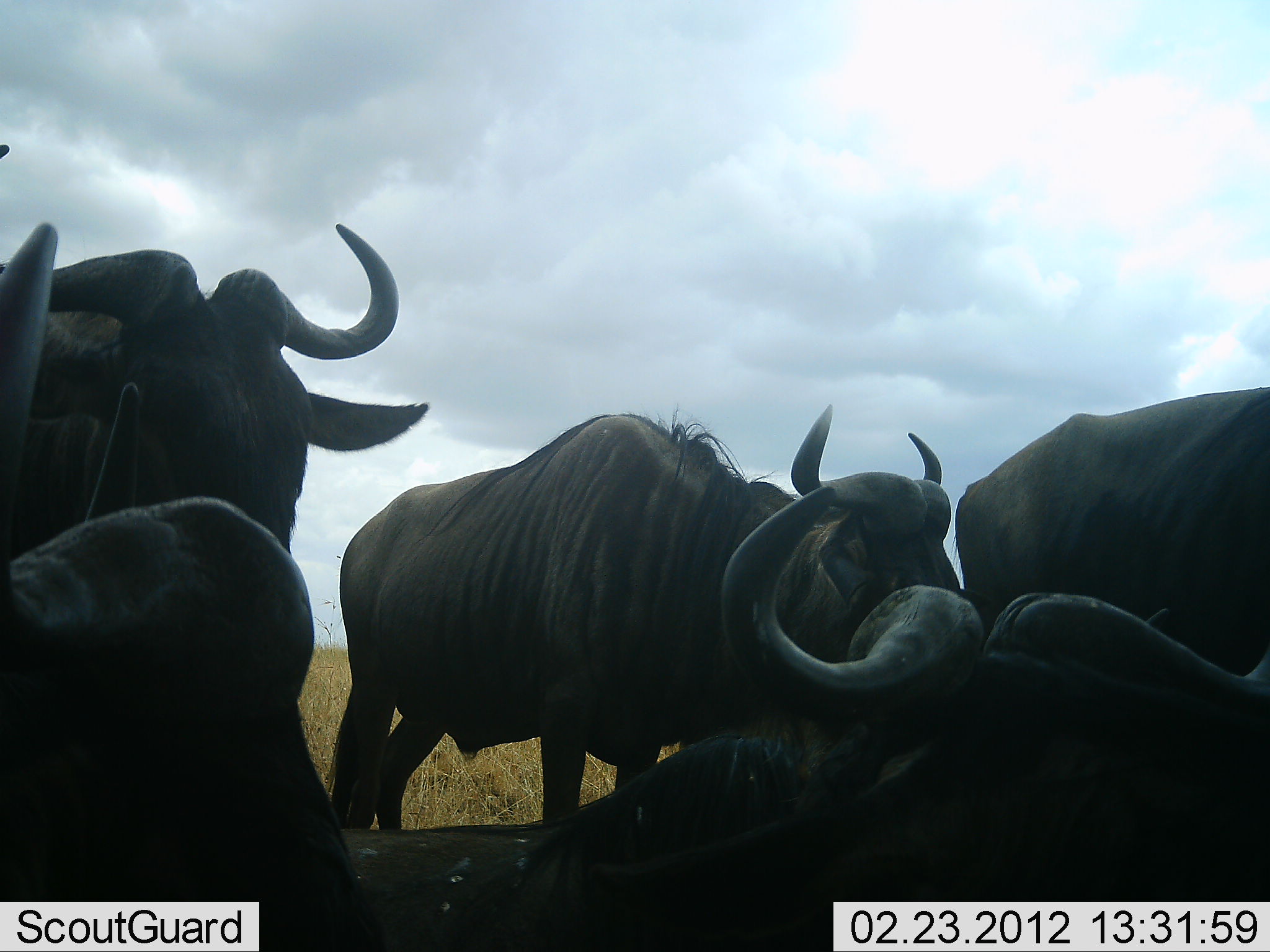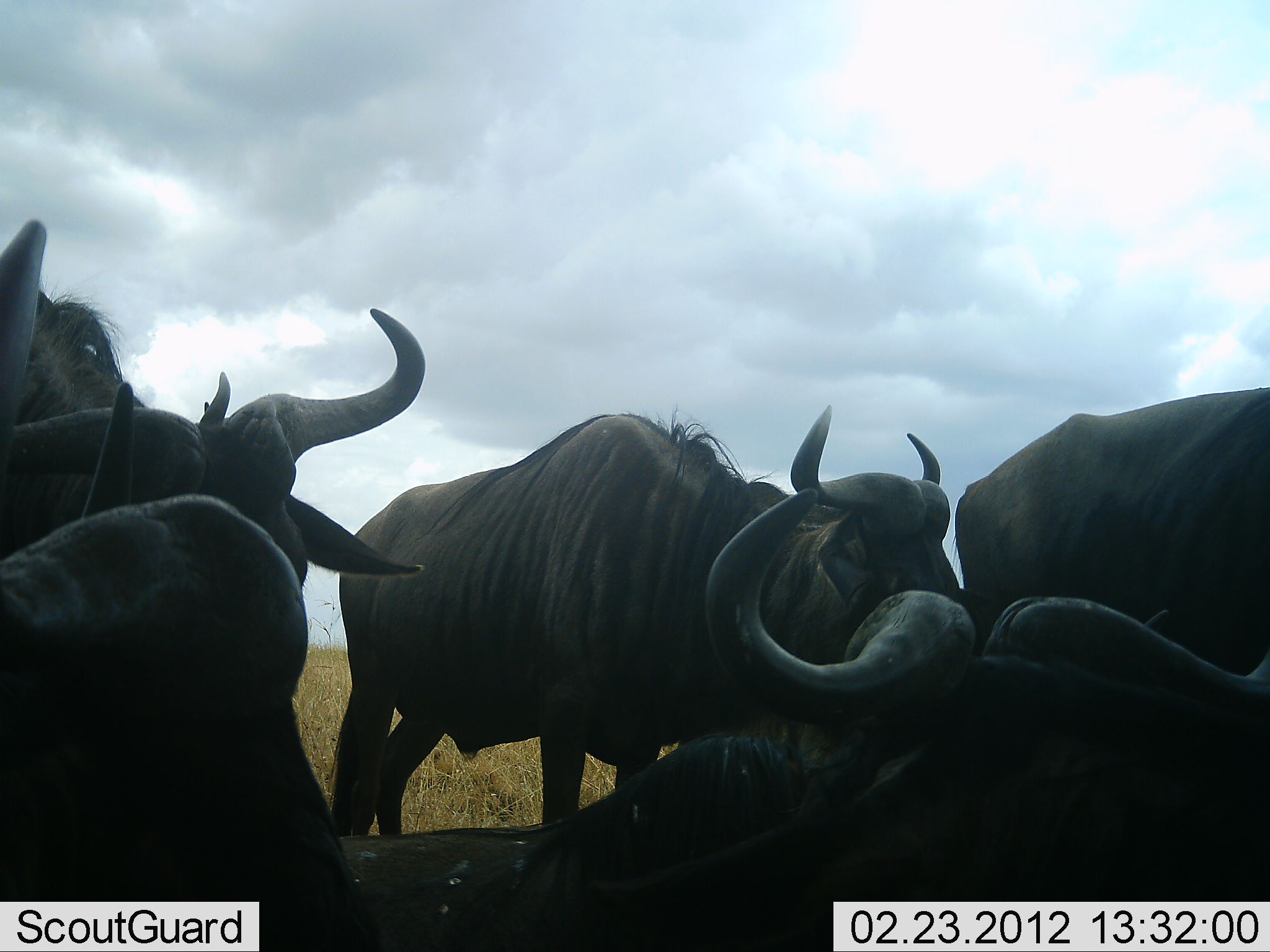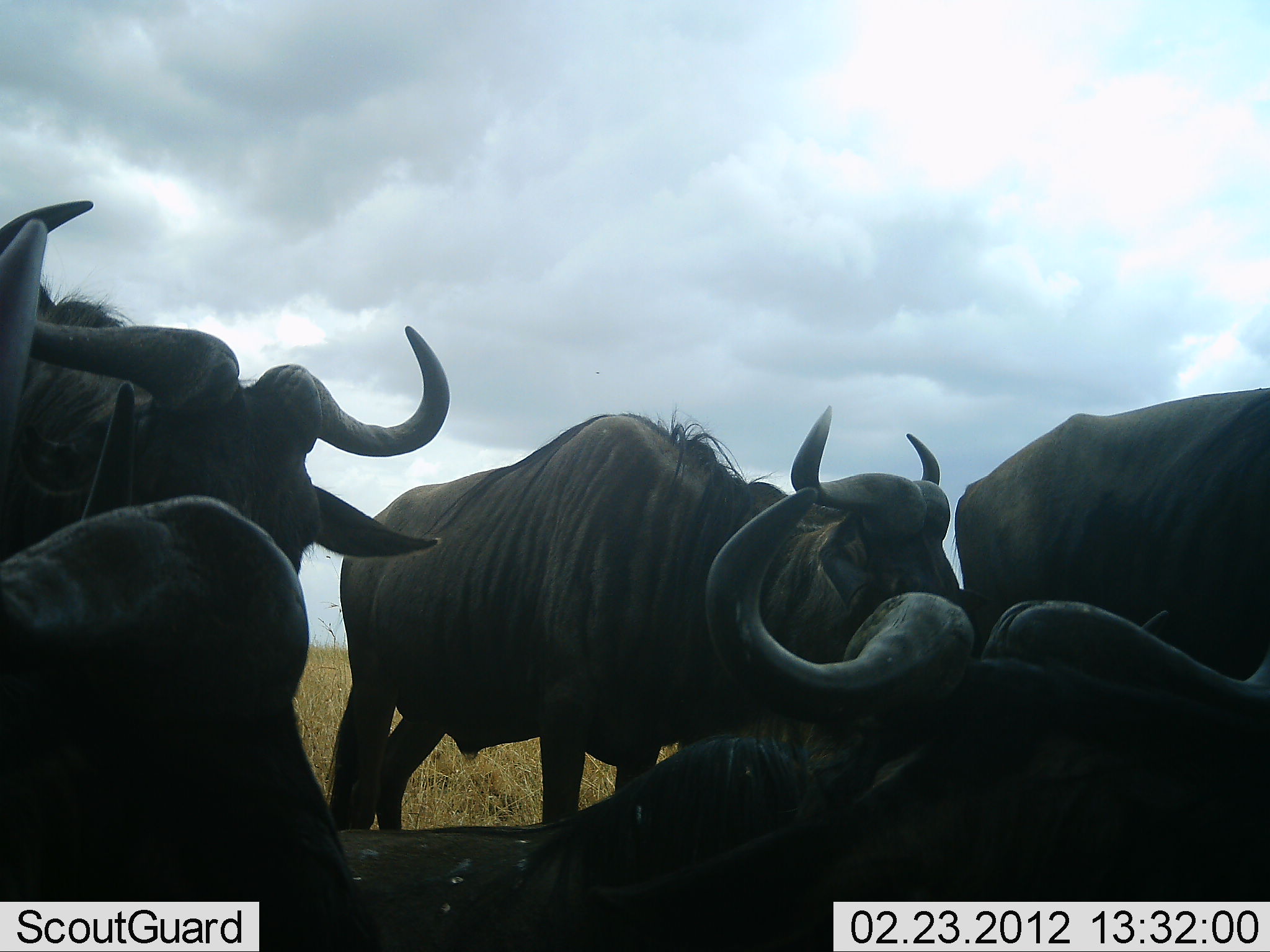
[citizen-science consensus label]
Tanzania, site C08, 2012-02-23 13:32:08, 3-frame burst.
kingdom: Animalia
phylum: Chordata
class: Mammalia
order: Artiodactyla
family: Bovidae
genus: Connochaetes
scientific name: Connochaetes taurinus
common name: blue wildebeest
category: wildebeest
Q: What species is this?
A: Wildebeest (blue wildebeest) (Connochaetes taurinus).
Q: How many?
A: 6.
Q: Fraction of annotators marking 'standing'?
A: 91%.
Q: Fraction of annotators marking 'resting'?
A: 91%.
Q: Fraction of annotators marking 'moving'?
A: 5%.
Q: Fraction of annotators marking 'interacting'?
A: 5%.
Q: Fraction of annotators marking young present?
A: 0%.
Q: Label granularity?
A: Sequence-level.